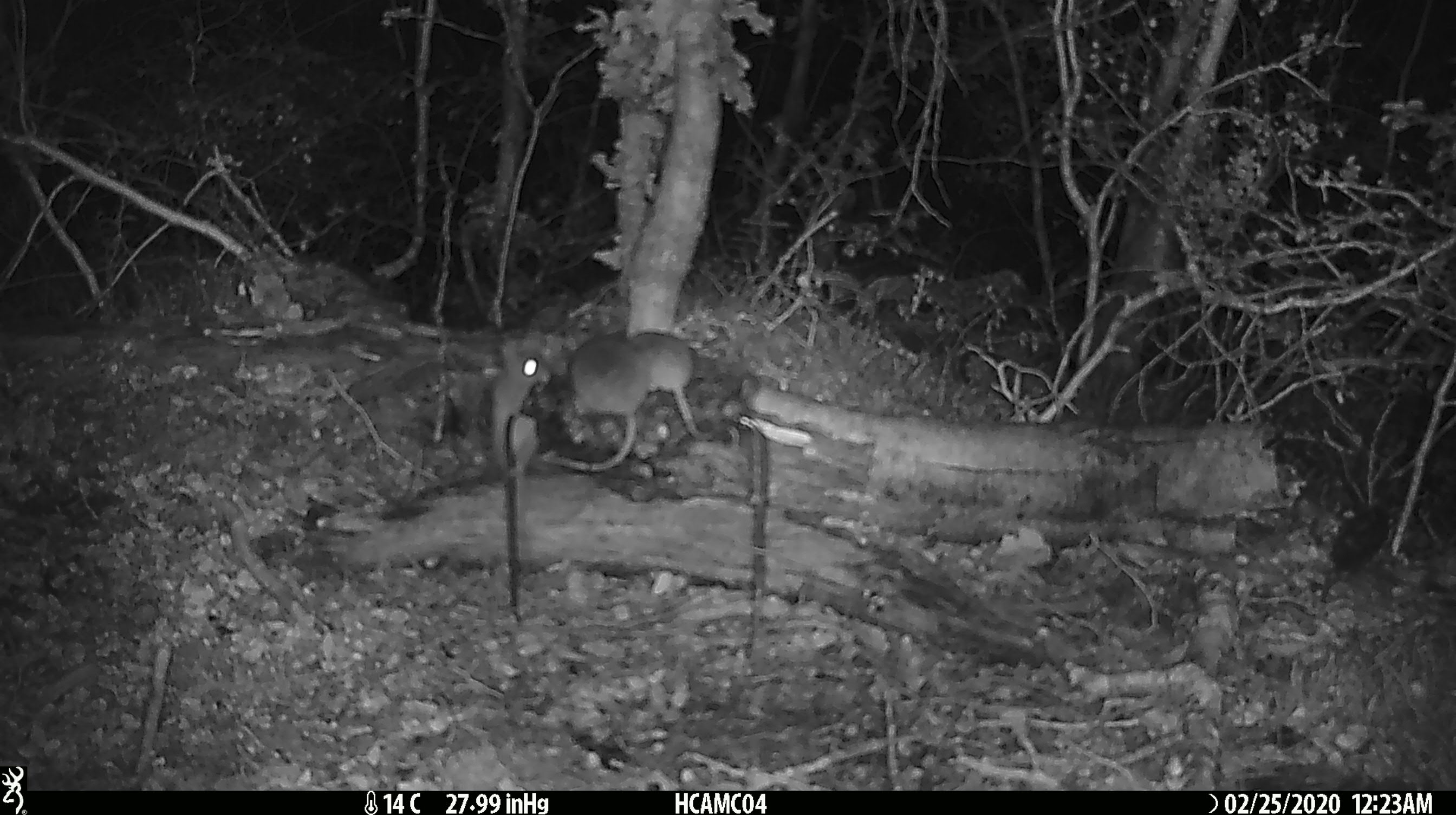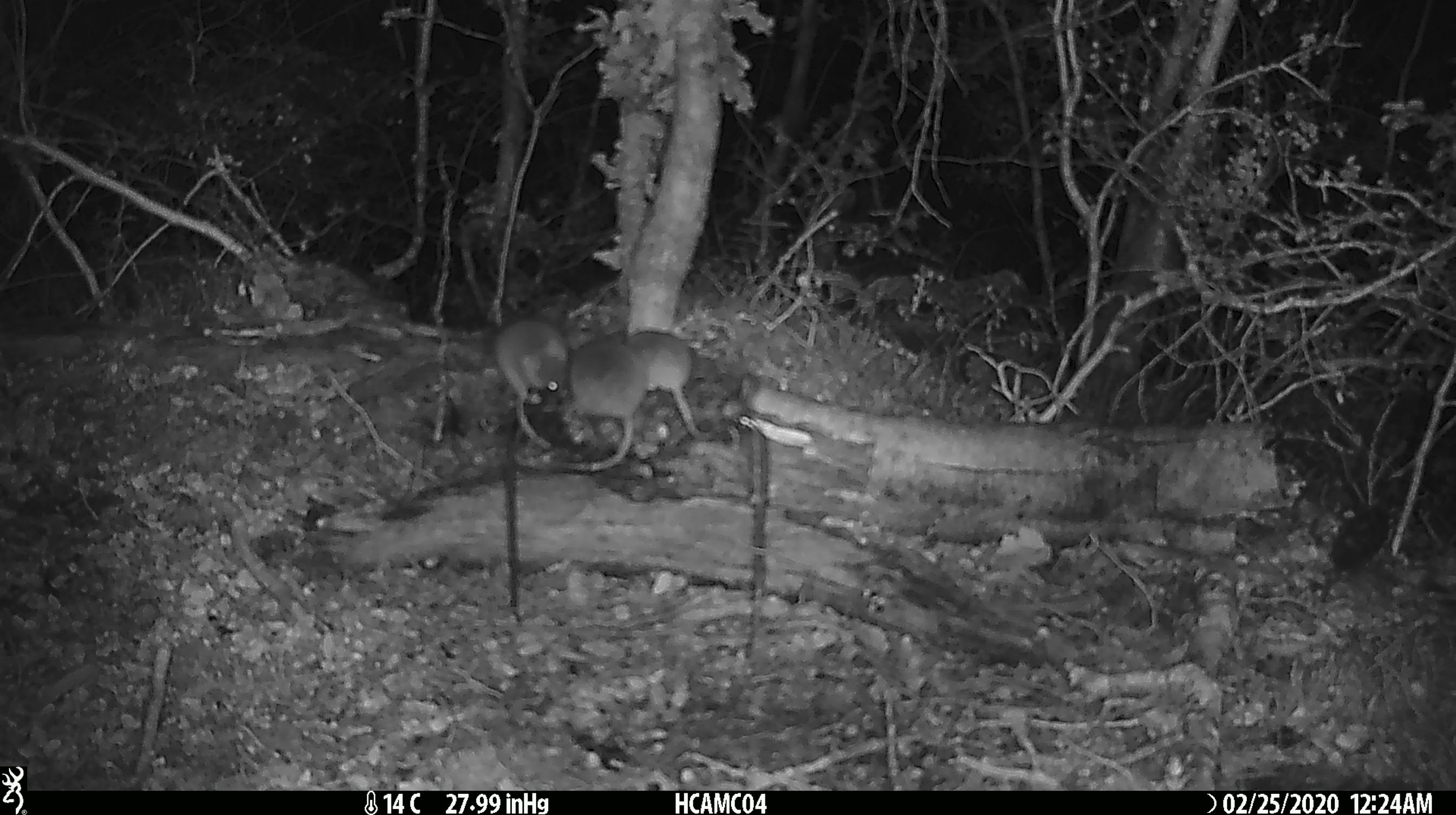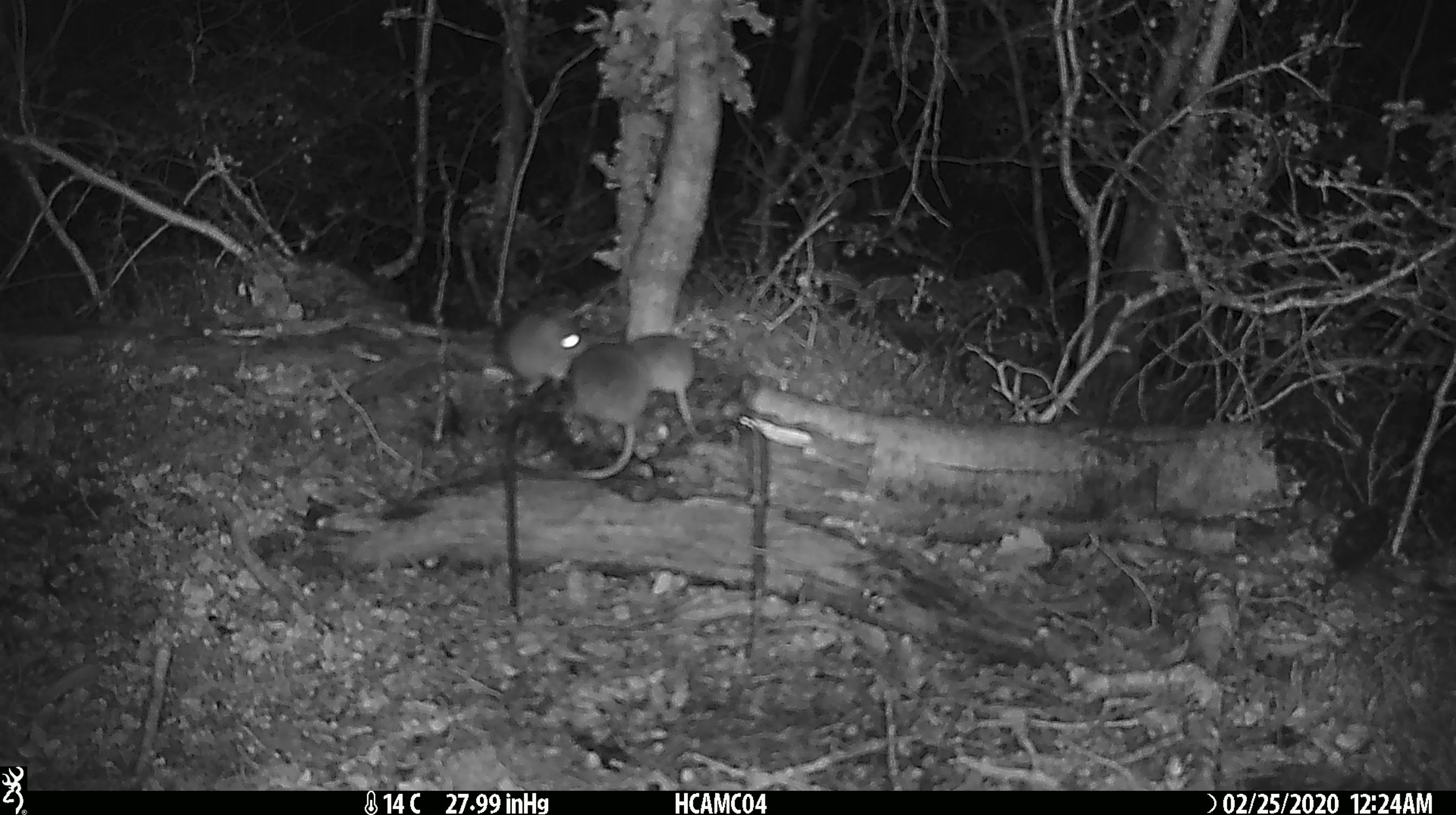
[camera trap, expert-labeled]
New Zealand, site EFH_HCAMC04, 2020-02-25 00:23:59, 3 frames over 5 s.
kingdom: Animalia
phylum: Chordata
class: Mammalia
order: Rodentia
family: Muridae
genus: Mus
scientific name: Mus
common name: mouse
Mouse (Mus).